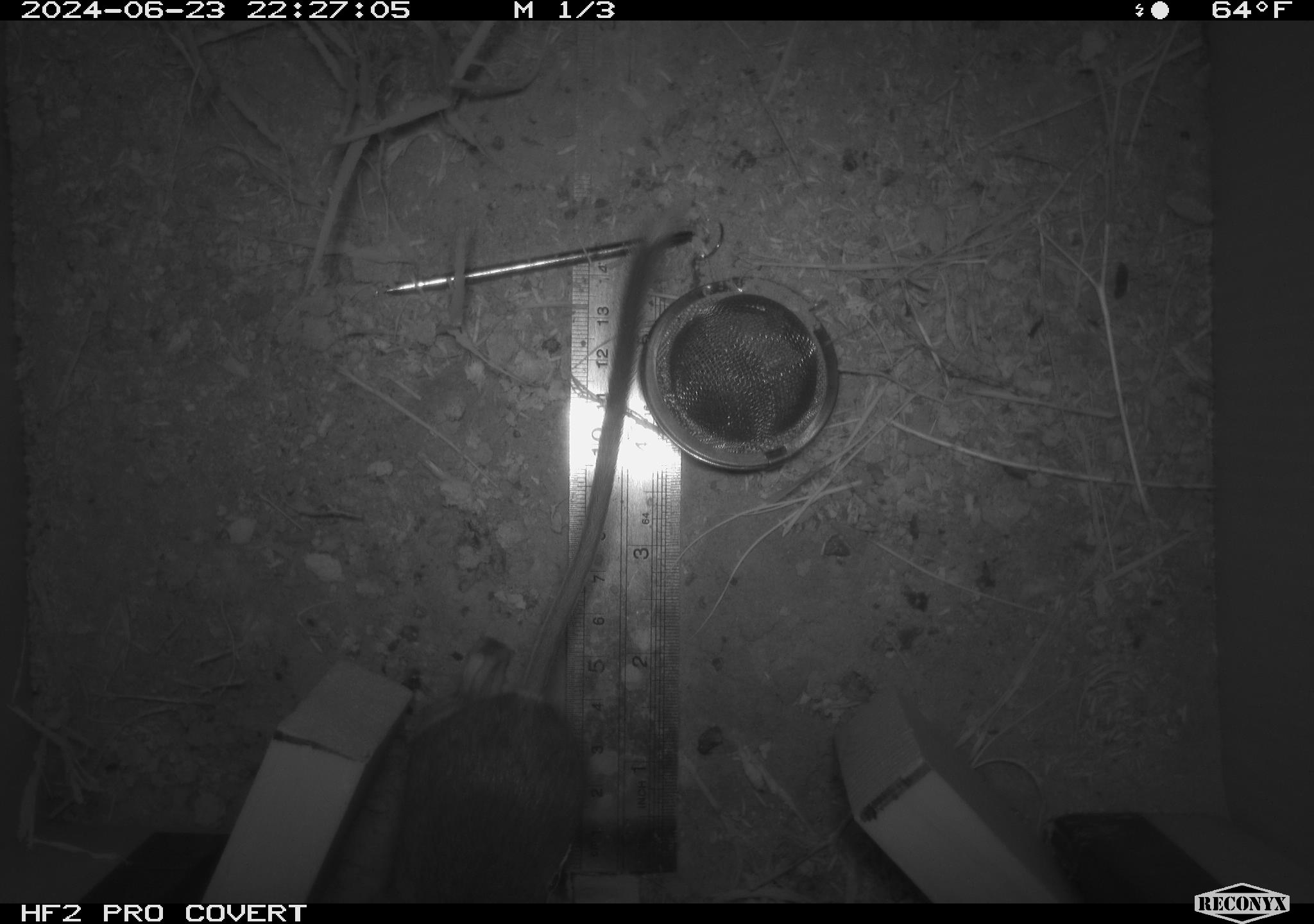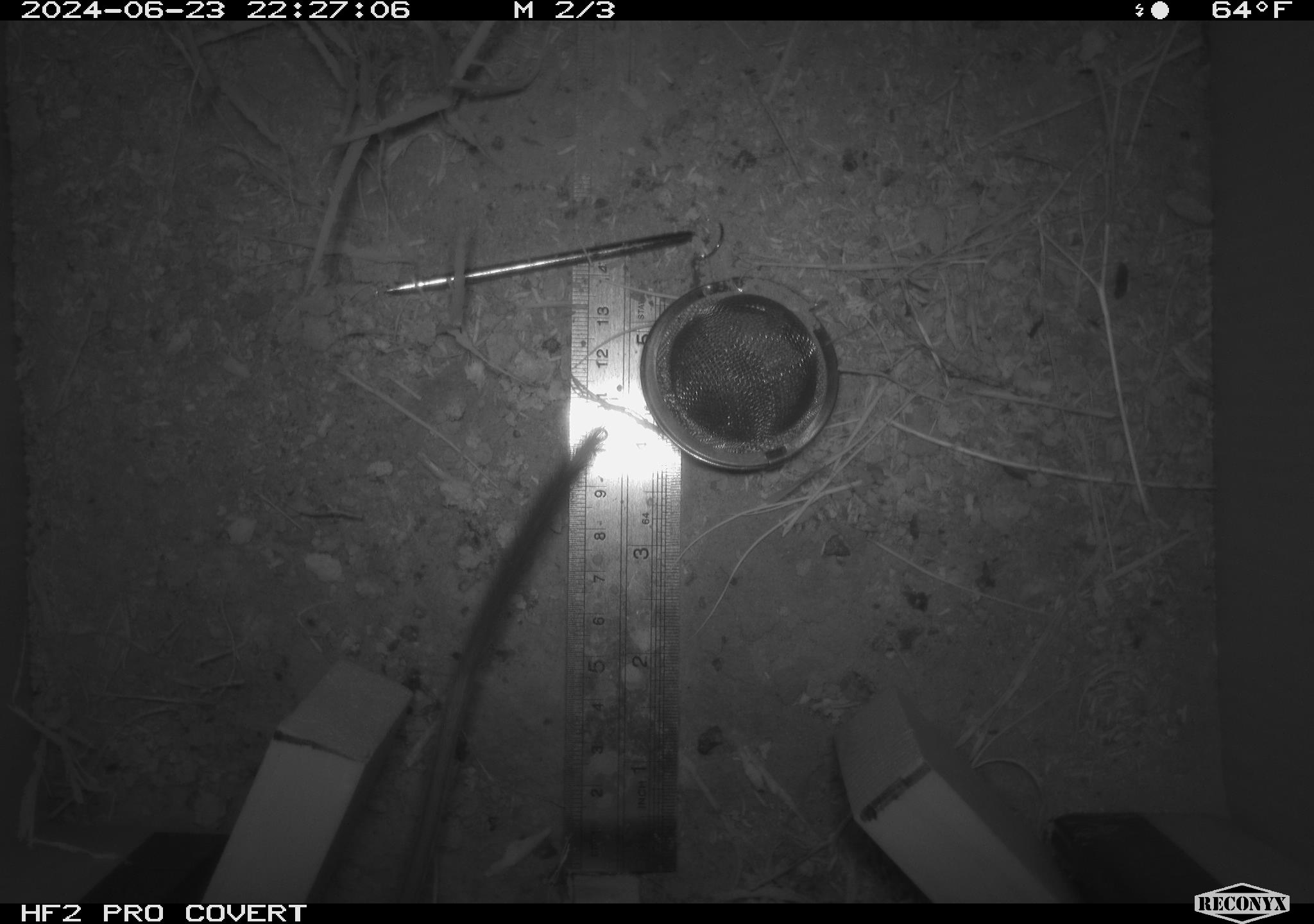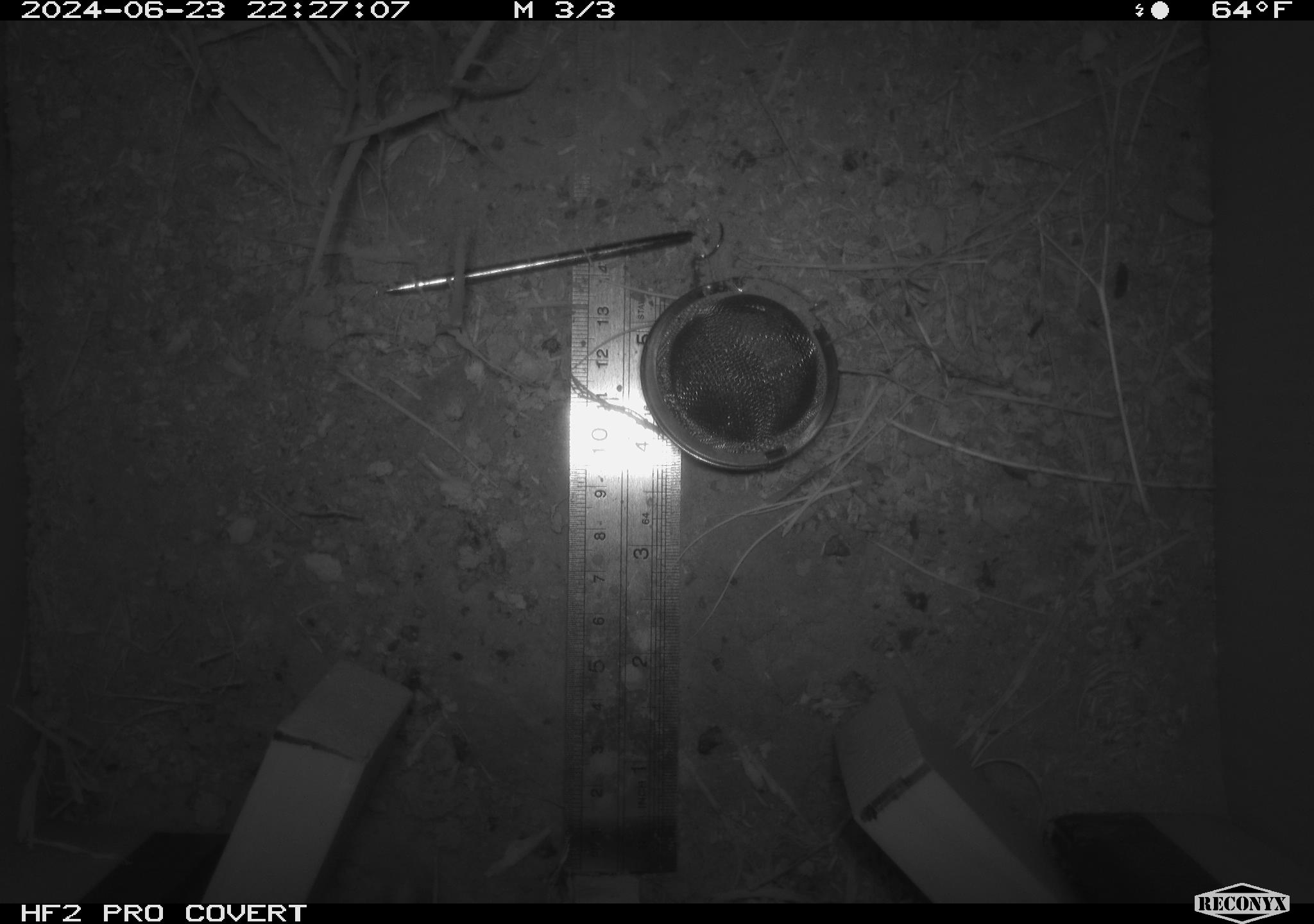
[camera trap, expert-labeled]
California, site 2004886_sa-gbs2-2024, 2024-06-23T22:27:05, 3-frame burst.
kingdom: Animalia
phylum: Chordata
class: Mammalia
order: Rodentia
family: Heteromyidae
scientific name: Heteromyidae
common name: kangaroo rats and pocket mice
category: heteromyidae family